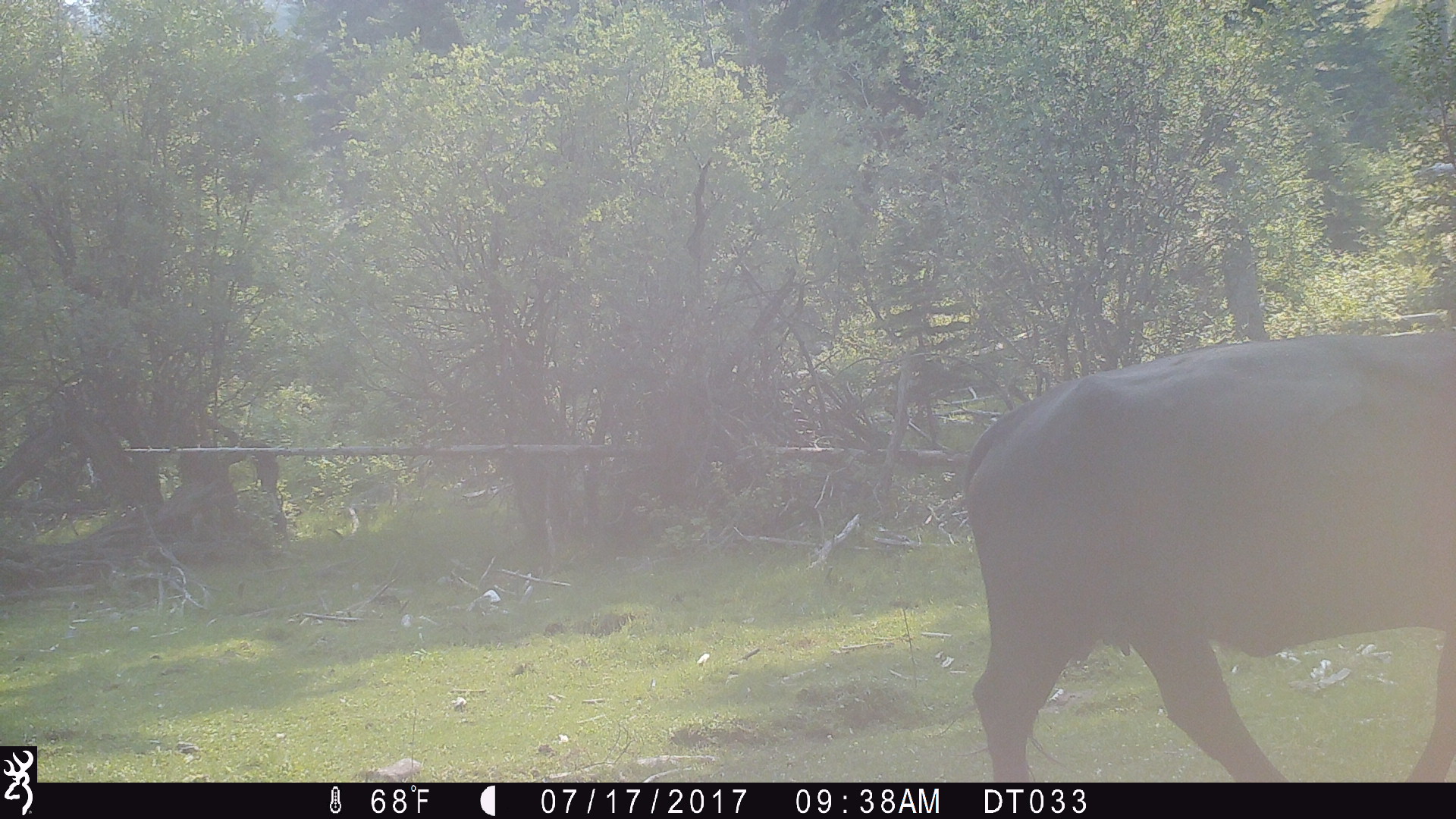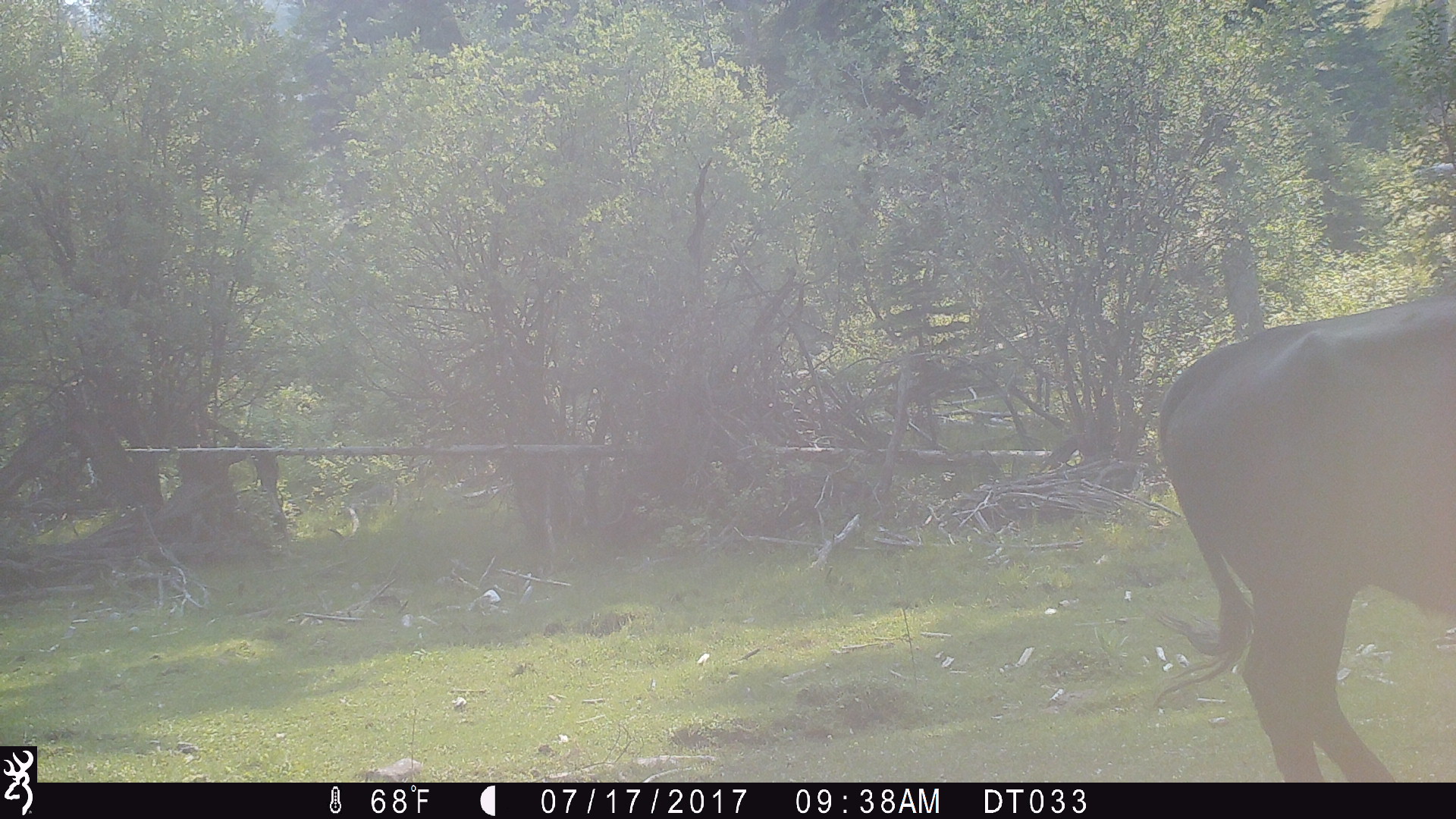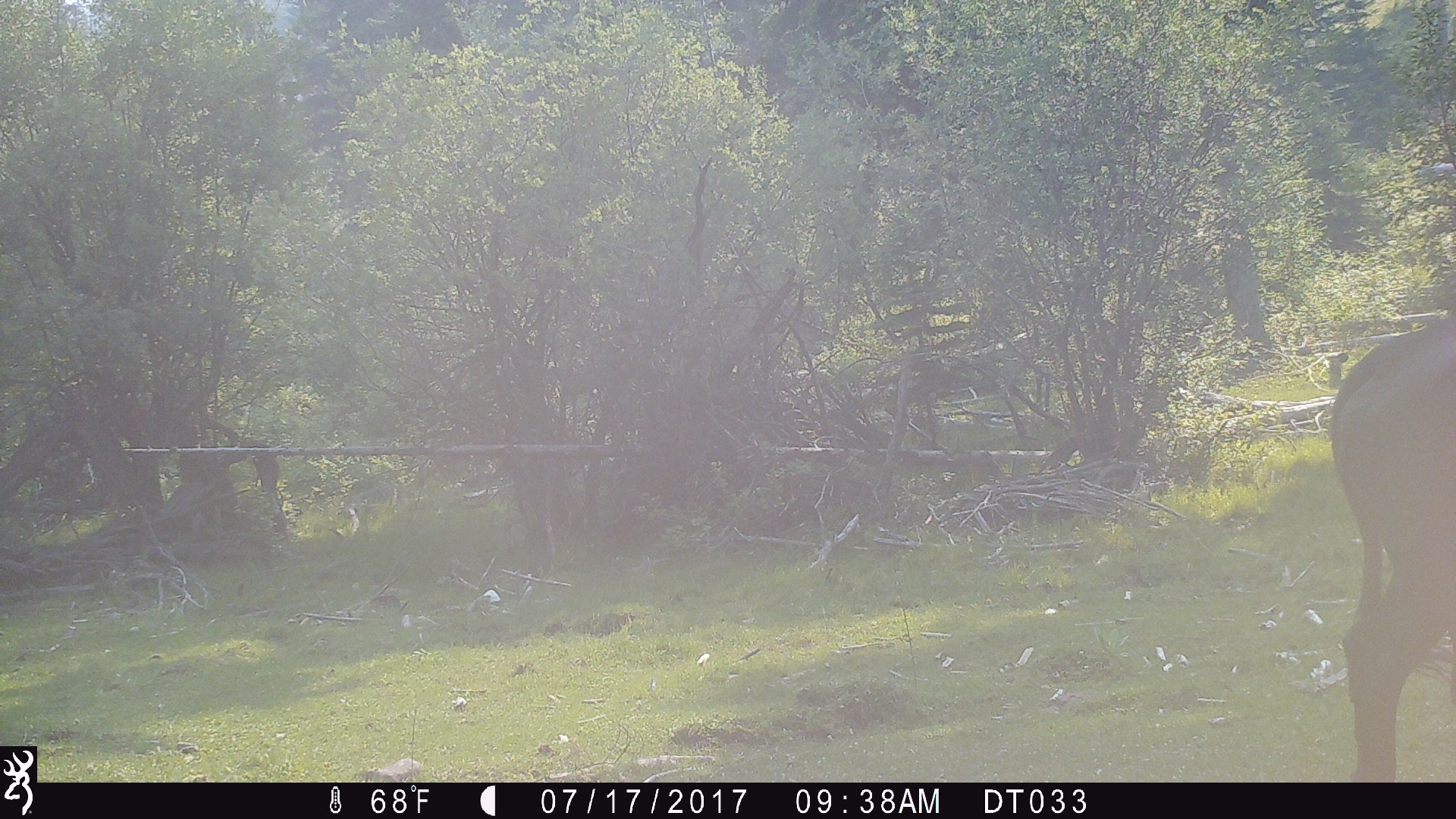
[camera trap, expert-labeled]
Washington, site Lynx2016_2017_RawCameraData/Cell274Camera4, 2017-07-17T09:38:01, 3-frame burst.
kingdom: Animalia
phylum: Chordata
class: Mammalia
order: Artiodactyla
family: Bovidae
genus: Bos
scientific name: Bos taurus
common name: domestic cattle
Domestic cattle (Bos taurus). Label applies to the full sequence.